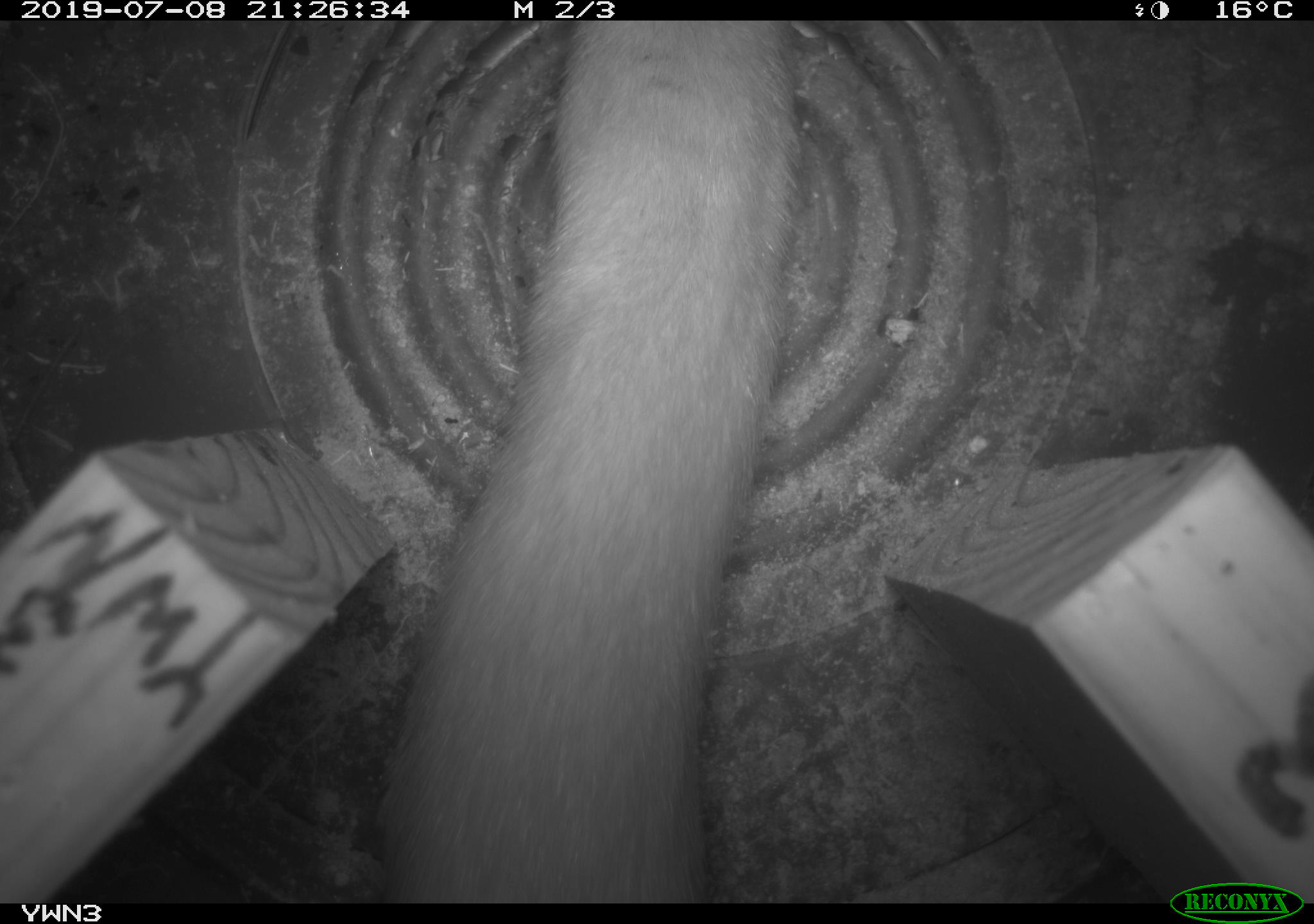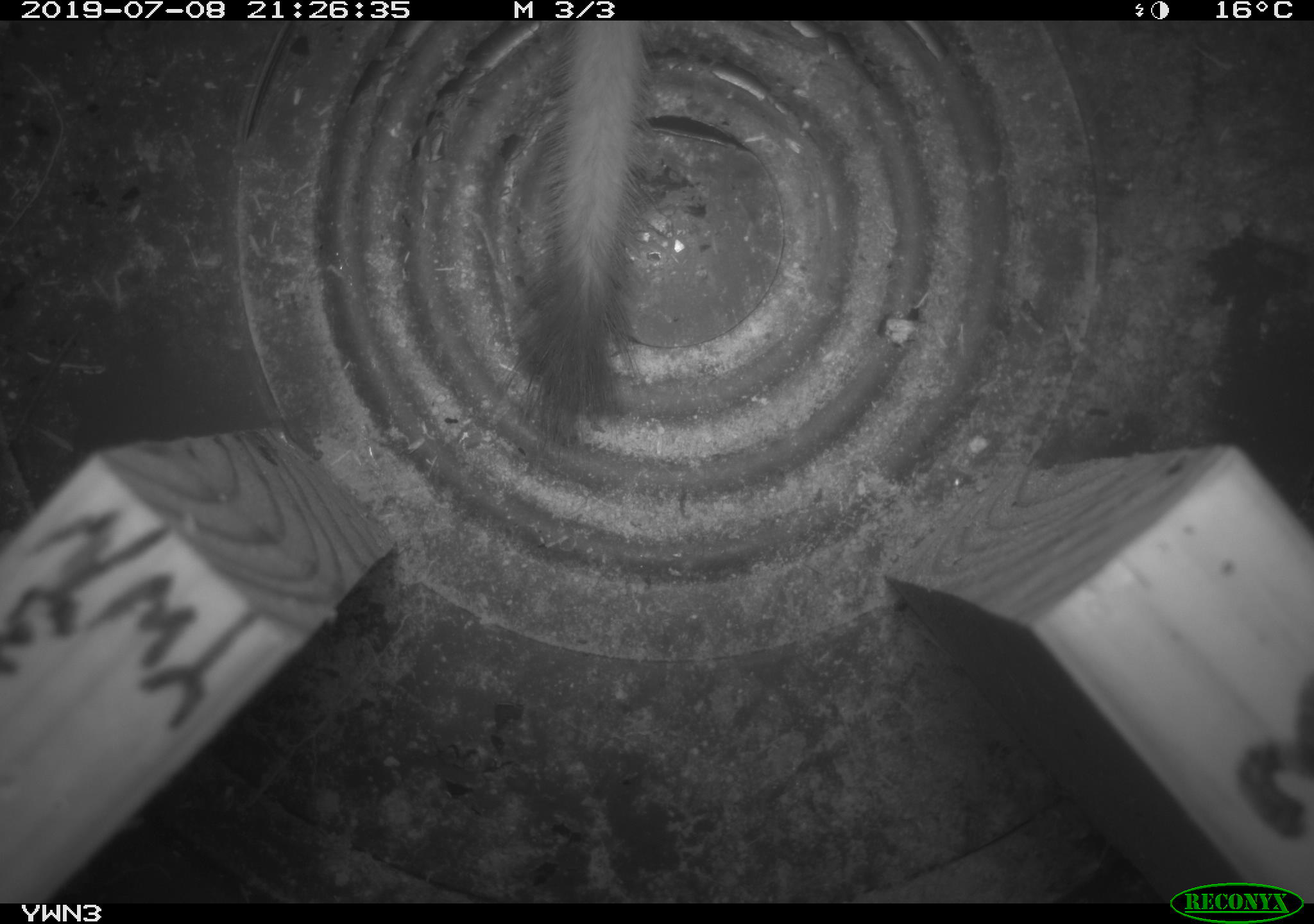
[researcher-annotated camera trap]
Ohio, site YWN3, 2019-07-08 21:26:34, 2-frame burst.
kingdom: Animalia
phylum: Chordata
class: Mammalia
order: Carnivora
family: Mustelidae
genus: Neogale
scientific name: Neogale frenata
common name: long-tailed weasel